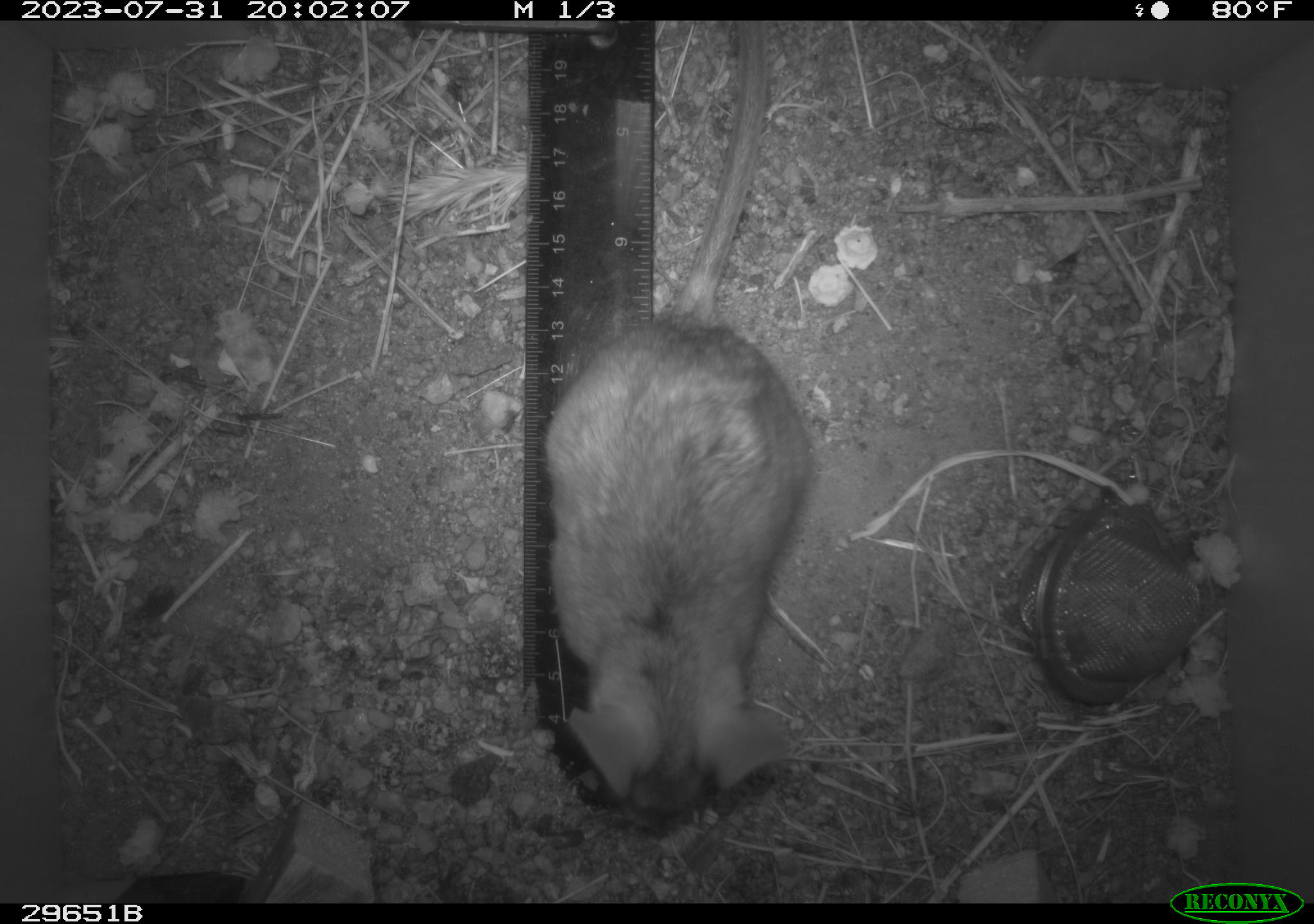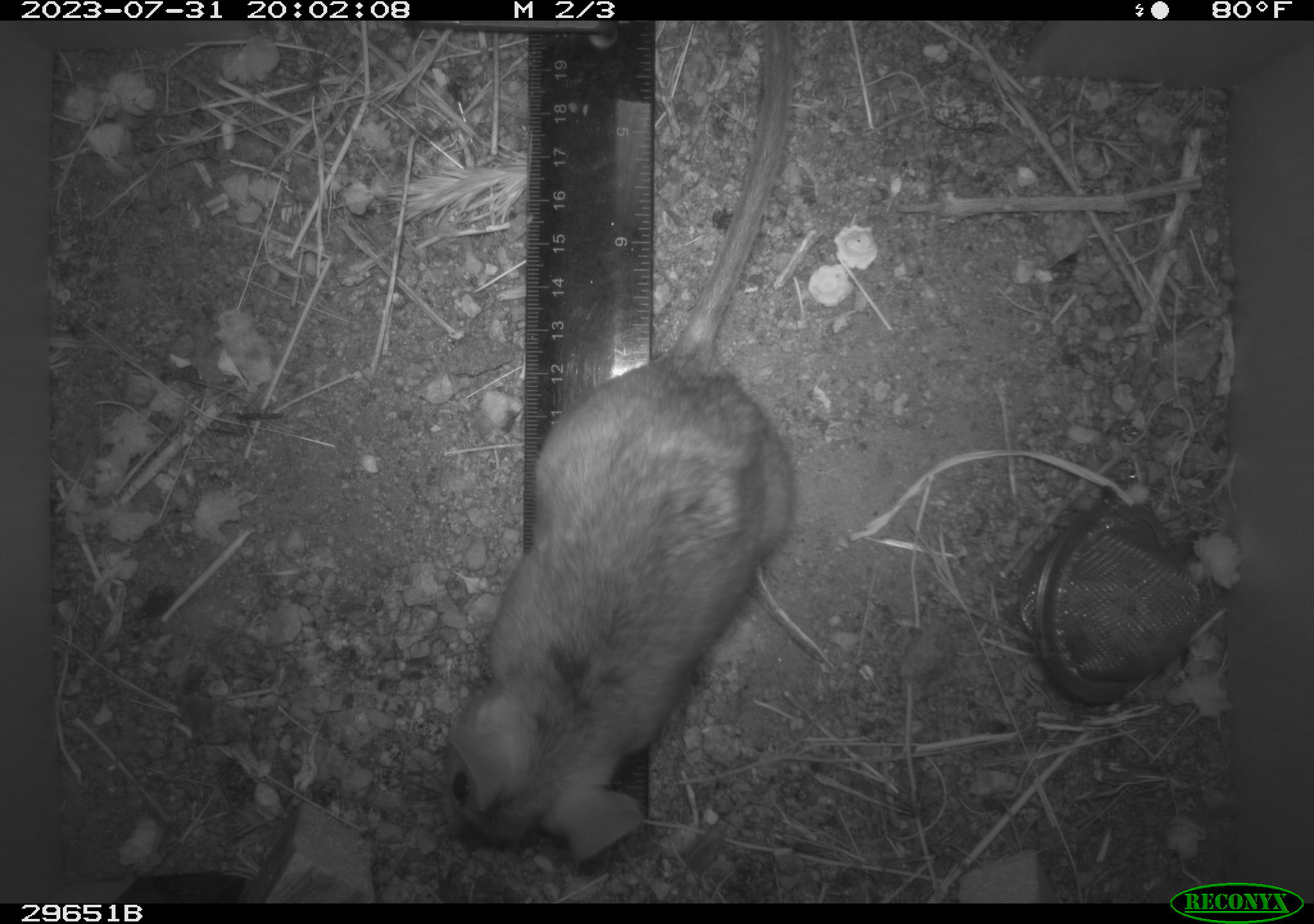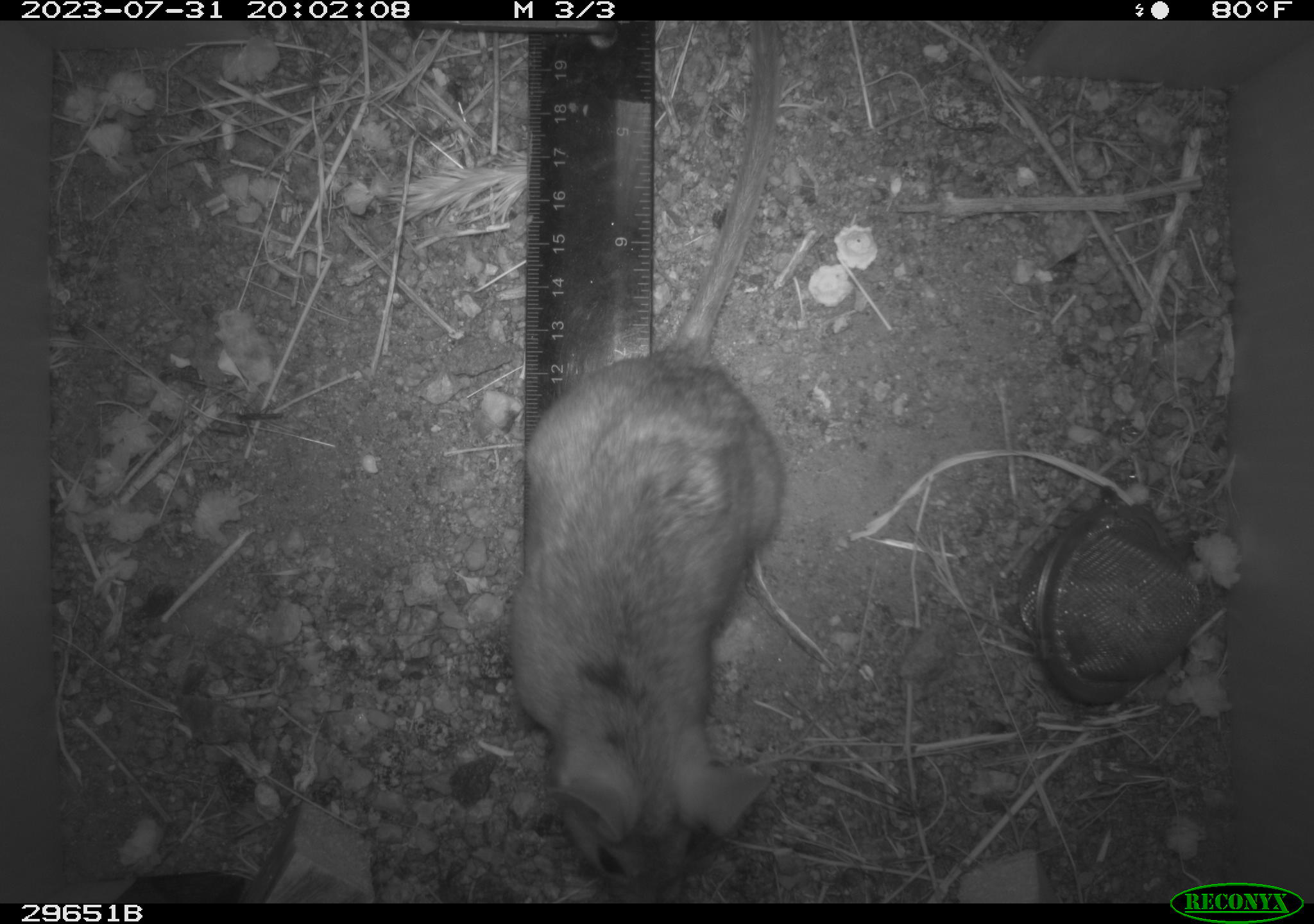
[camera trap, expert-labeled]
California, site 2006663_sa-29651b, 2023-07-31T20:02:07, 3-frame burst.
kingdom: Animalia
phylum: Chordata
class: Mammalia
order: Rodentia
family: Cricetidae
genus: Neotoma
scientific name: Neotoma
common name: pack rat or woodrat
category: neotoma species